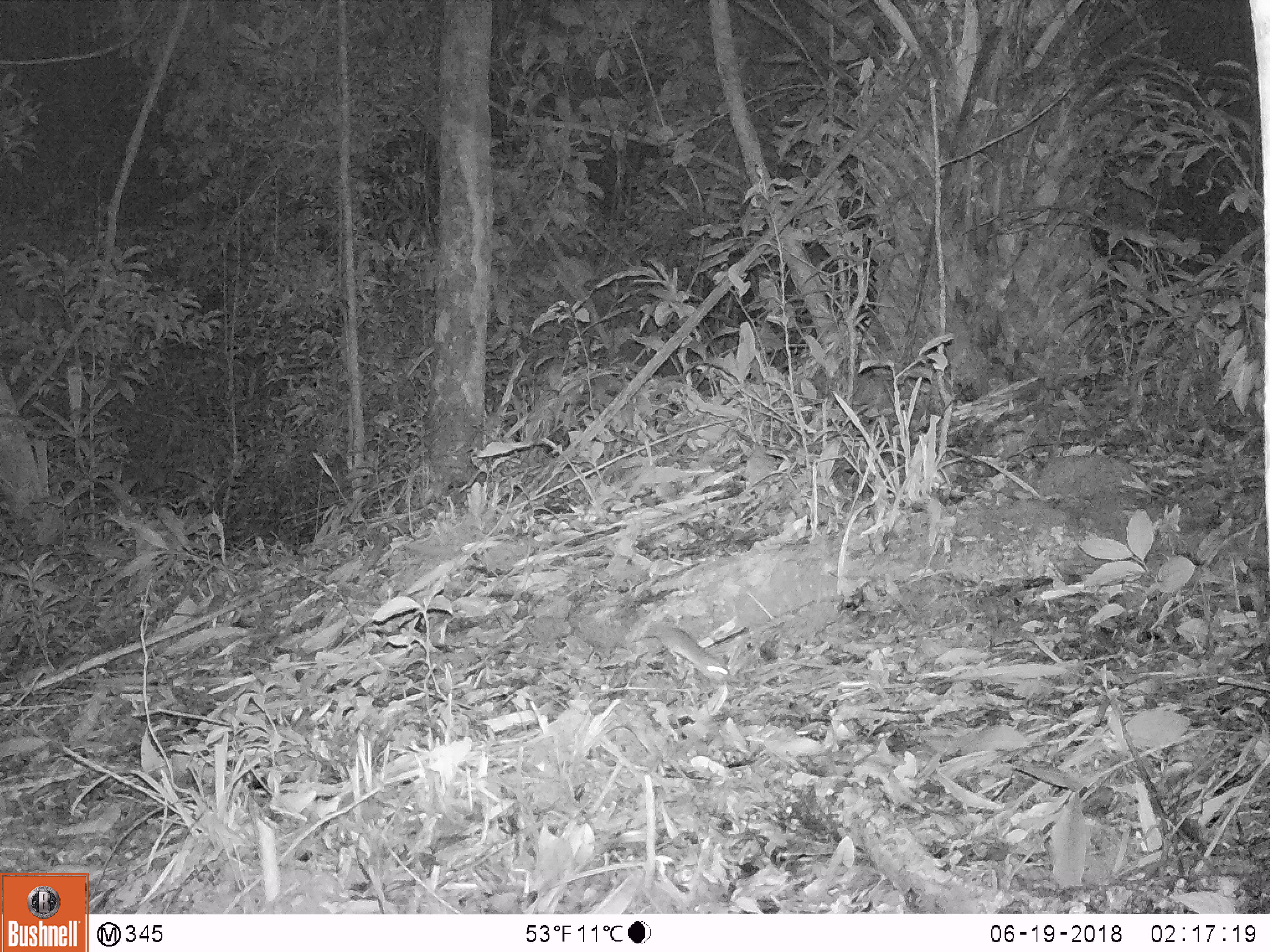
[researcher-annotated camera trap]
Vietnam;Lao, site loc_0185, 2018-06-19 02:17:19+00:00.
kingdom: Animalia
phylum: Chordata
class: Mammalia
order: Rodentia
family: Muridae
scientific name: Muridae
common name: old-world mice and rats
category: unidentified murid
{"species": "unidentified murid (old-world mice and rats) (Muridae)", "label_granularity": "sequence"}